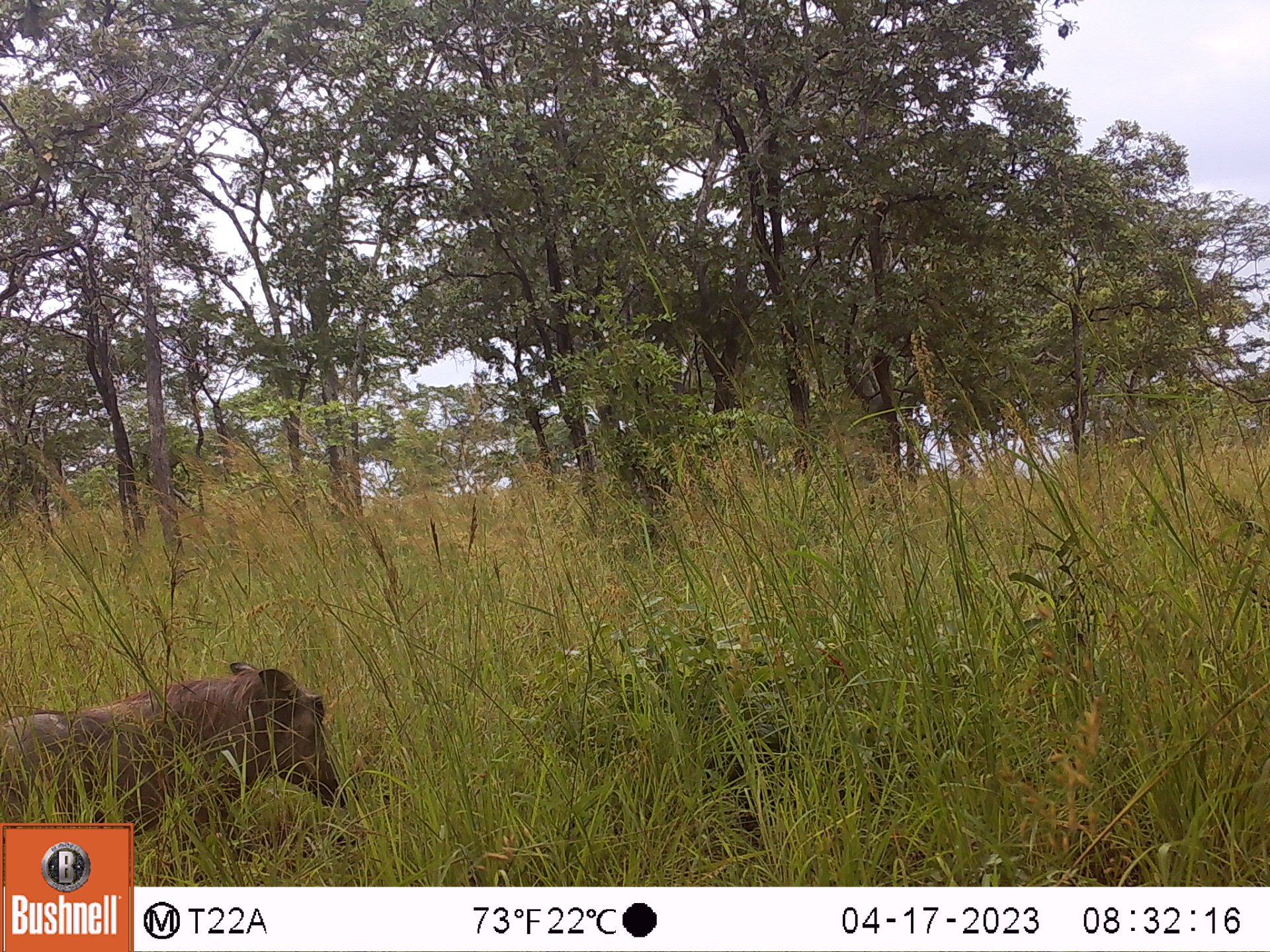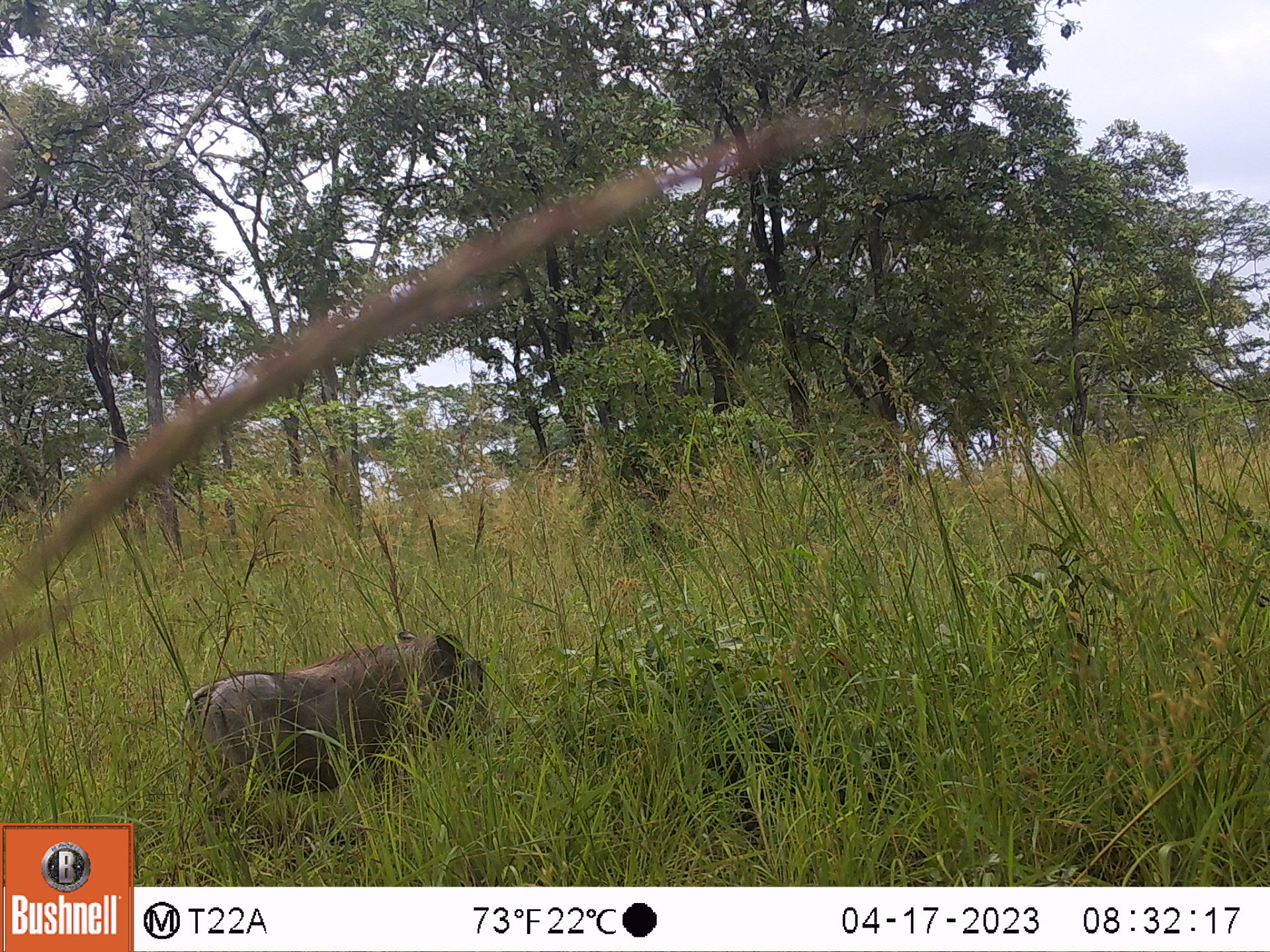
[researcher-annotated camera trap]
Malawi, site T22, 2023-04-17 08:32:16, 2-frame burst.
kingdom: Animalia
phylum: Chordata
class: Mammalia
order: Artiodactyla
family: Suidae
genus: Phacochoerus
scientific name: Phacochoerus africanus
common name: common warthog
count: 1